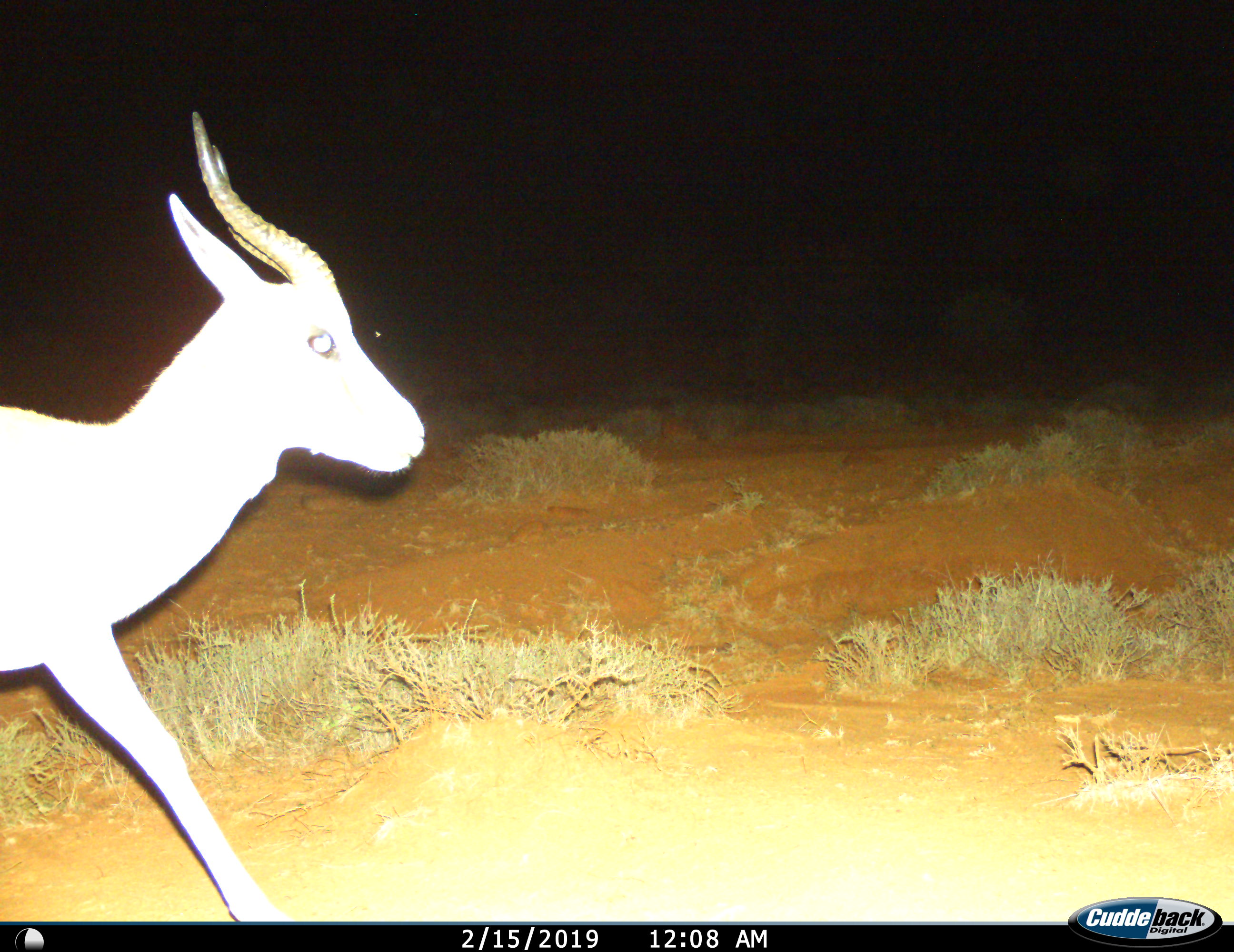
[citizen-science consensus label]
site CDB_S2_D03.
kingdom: Animalia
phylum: Chordata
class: Mammalia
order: Artiodactyla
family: Bovidae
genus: Antidorcas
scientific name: Antidorcas marsupialis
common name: springbok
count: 1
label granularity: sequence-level